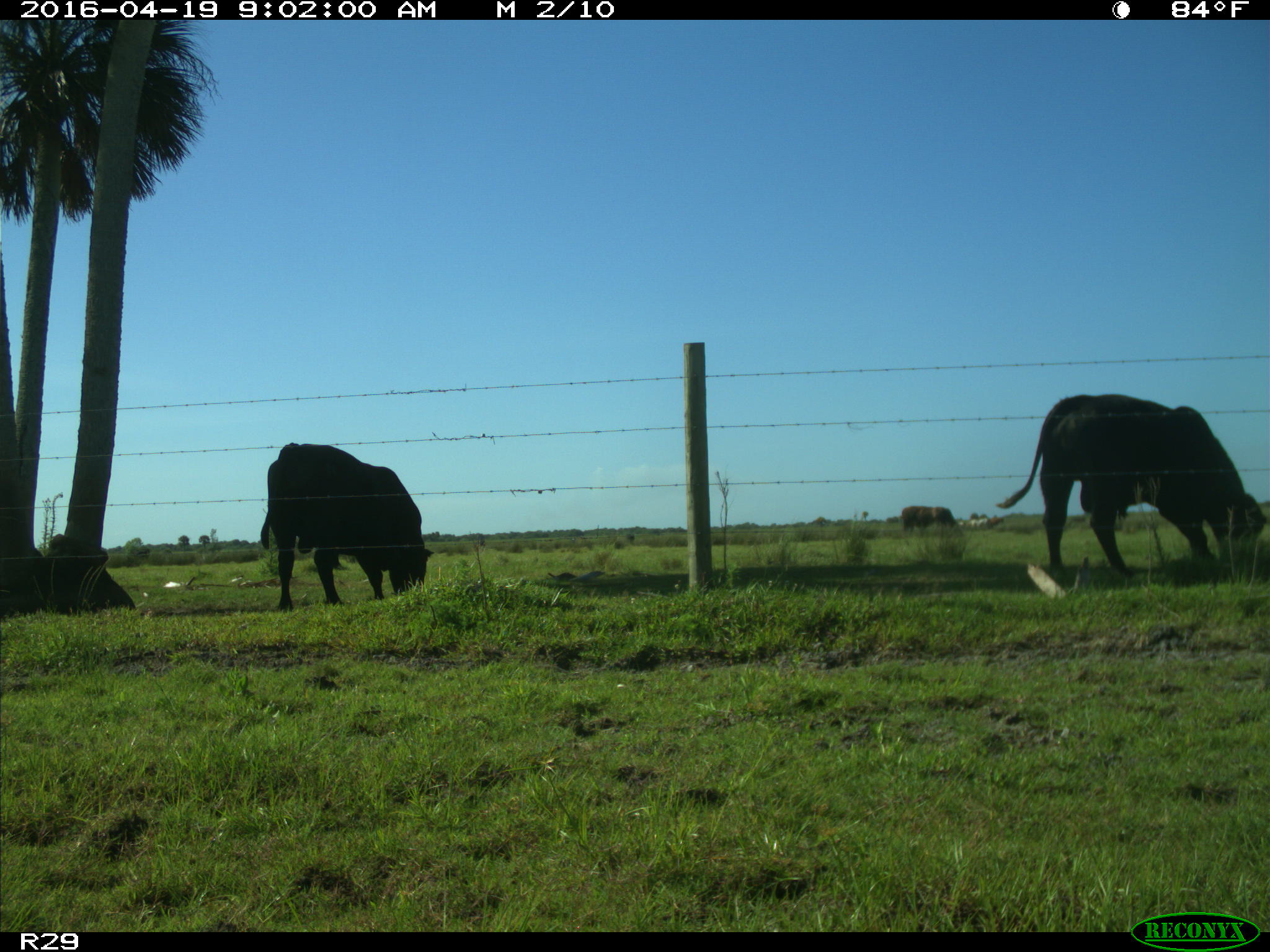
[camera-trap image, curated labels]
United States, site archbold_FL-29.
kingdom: Animalia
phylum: Chordata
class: Mammalia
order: Artiodactyla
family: Bovidae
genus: Bos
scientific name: Bos taurus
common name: domestic cow